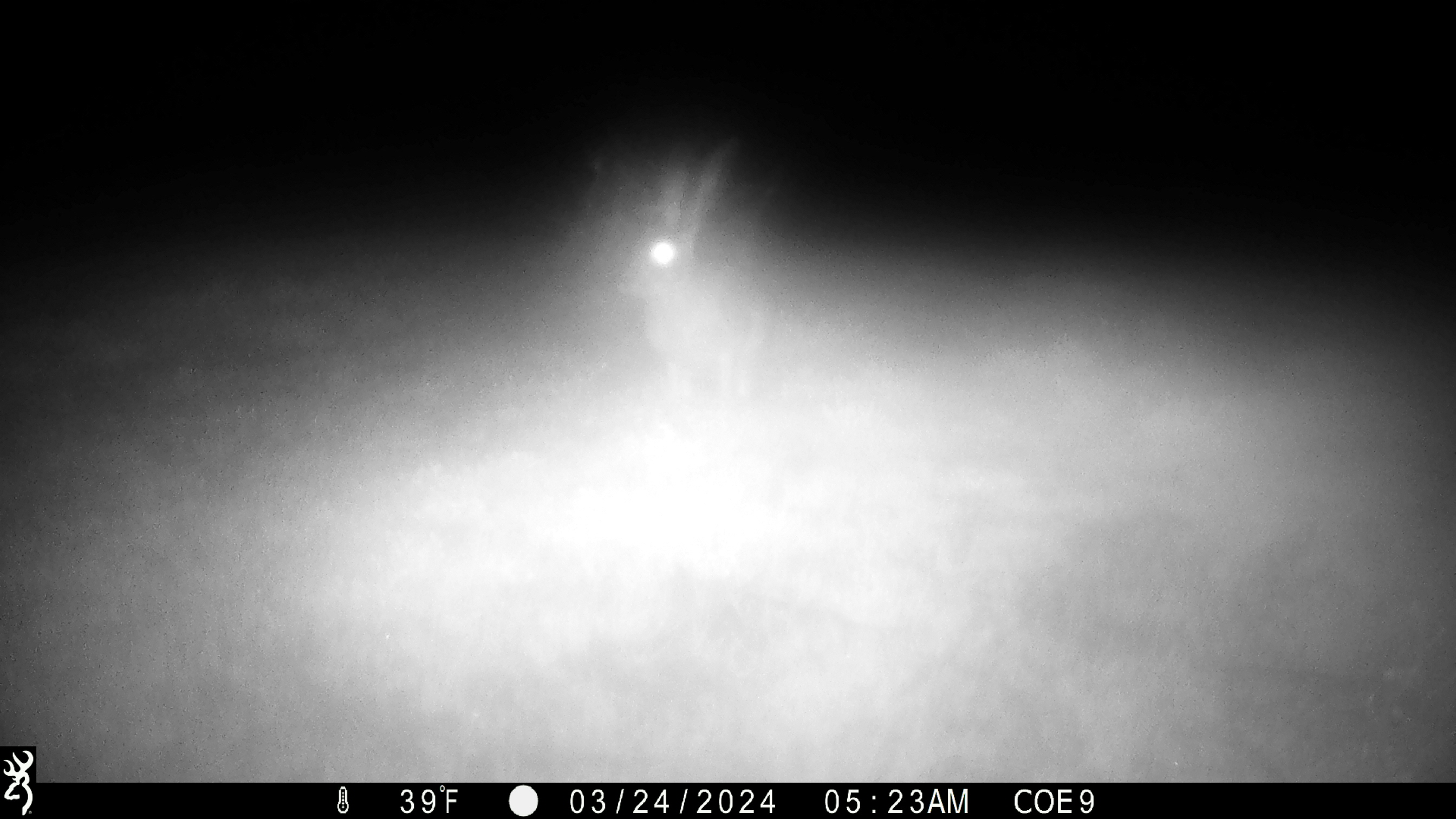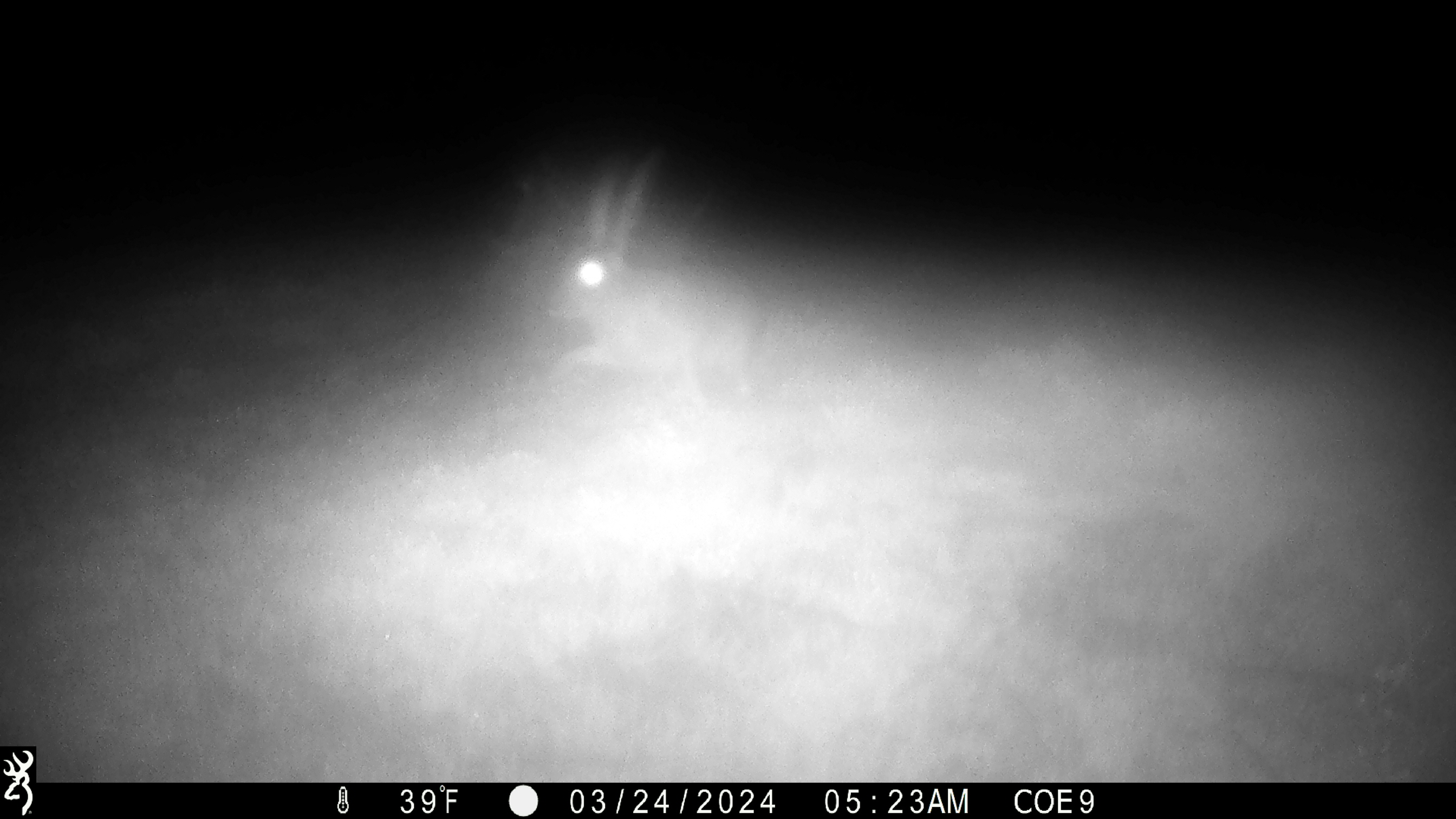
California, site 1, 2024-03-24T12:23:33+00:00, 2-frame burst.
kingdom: Animalia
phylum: Chordata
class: Mammalia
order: Lagomorpha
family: Leporidae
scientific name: Leporidae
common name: rabbit